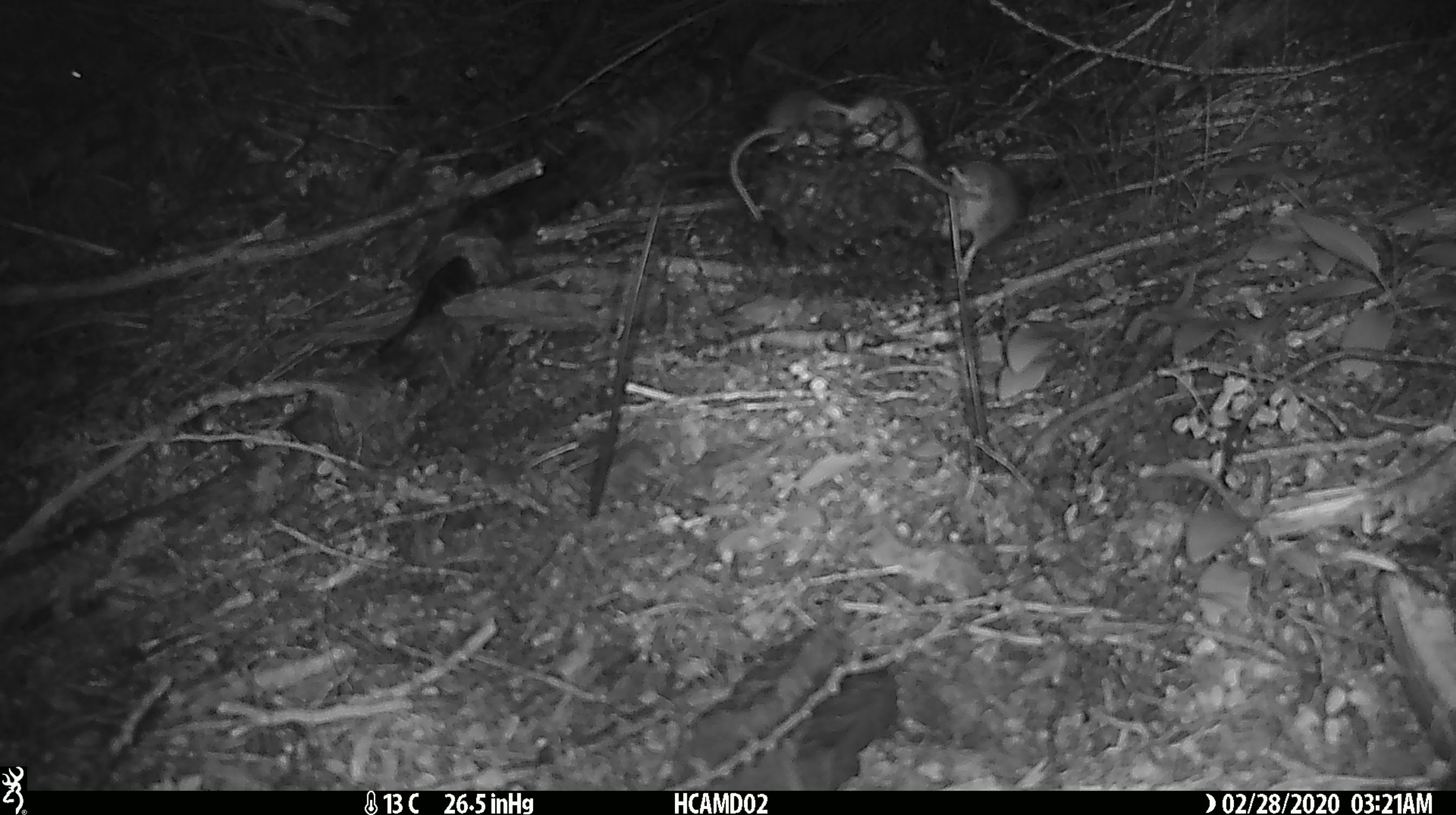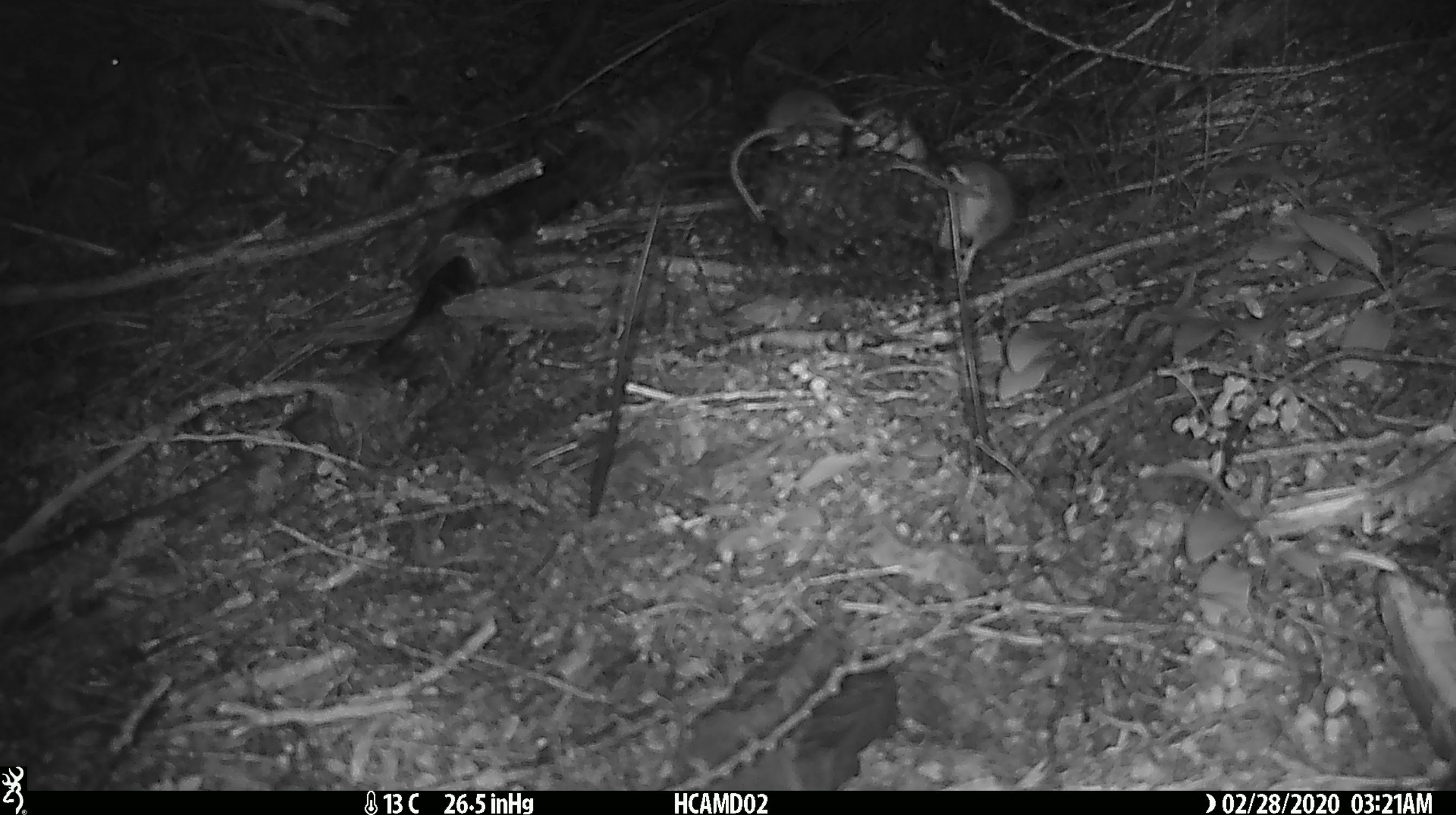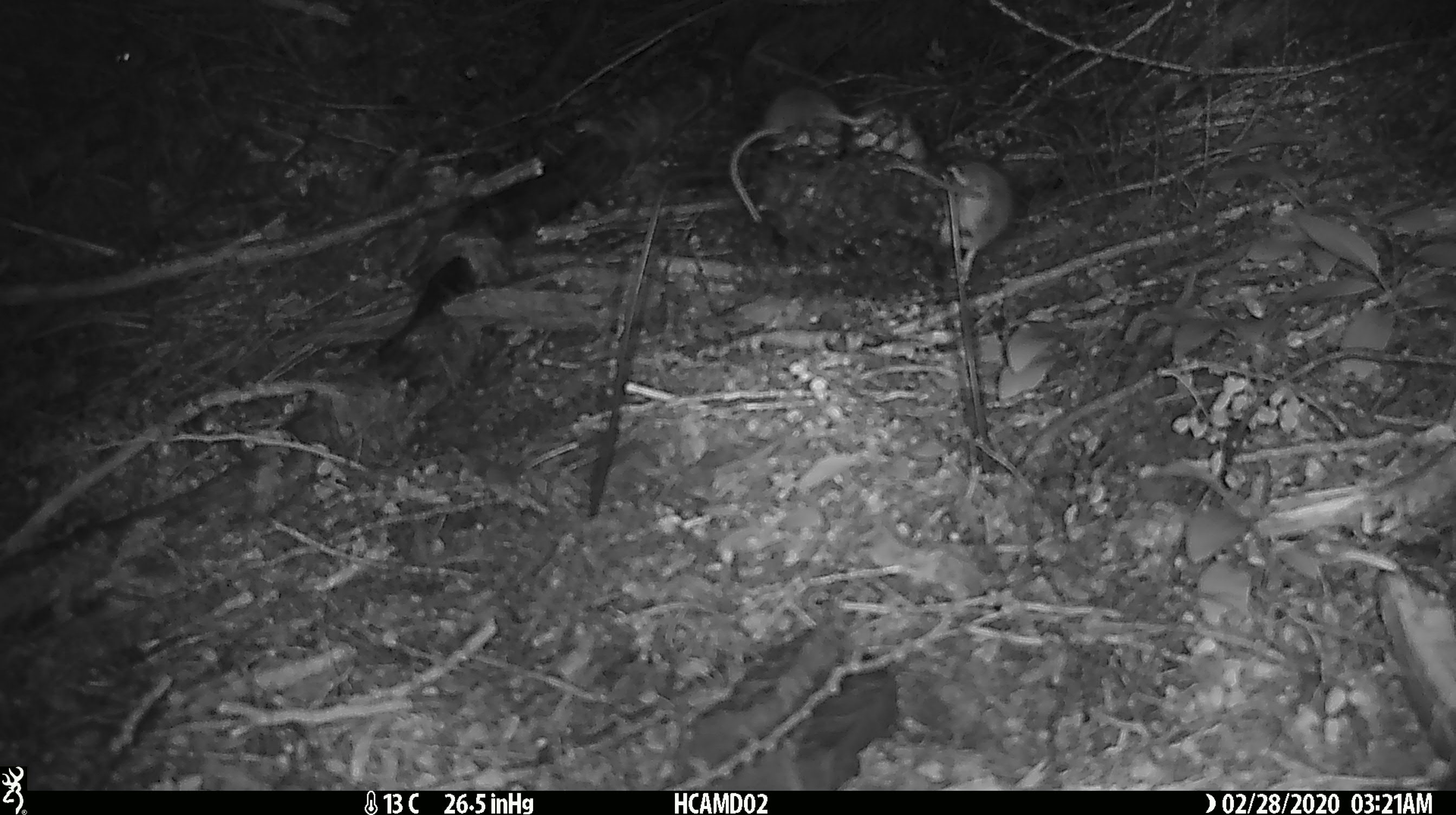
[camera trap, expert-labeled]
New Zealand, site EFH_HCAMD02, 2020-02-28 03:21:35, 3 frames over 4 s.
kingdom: Animalia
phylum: Chordata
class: Mammalia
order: Rodentia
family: Muridae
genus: Mus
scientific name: Mus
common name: mouse